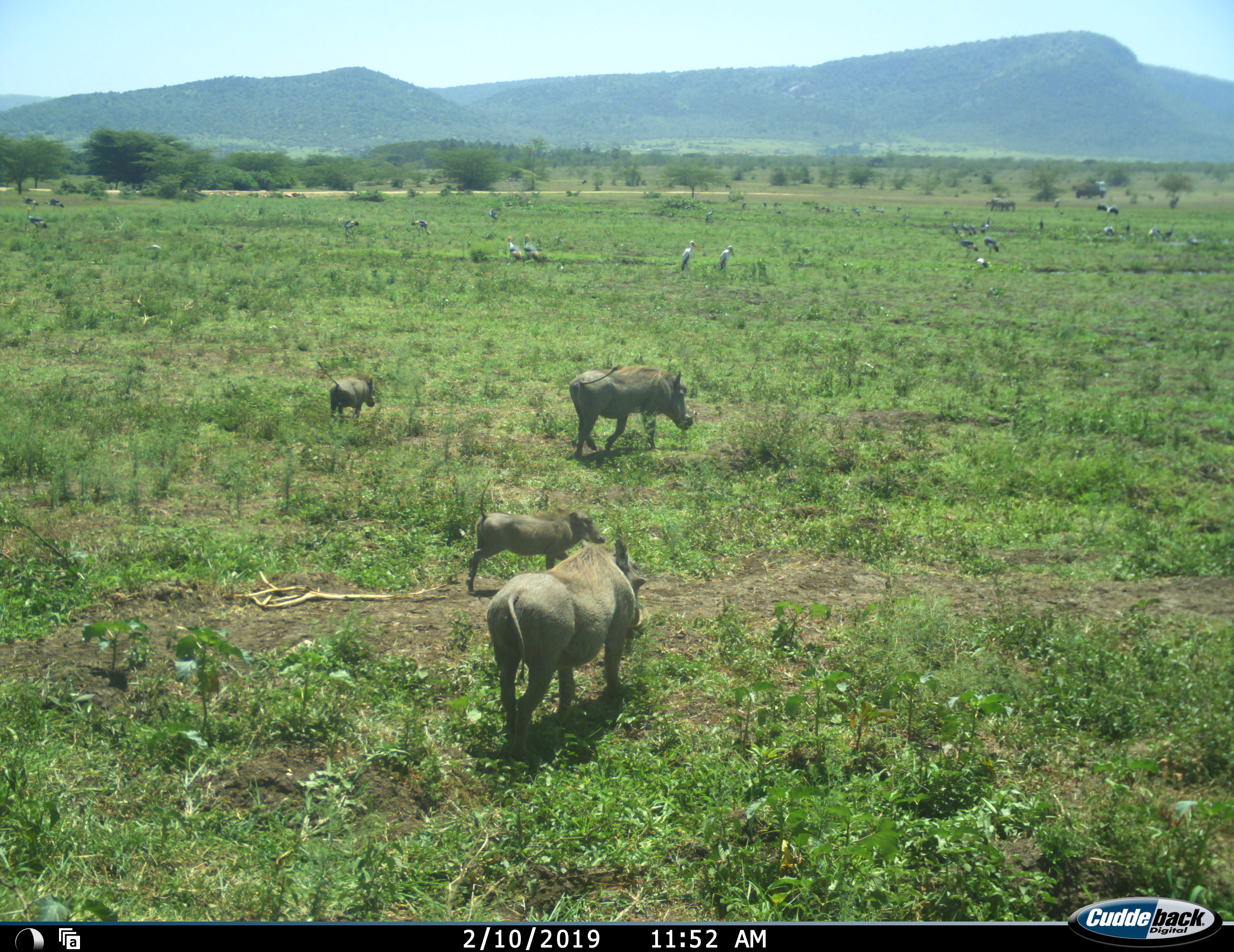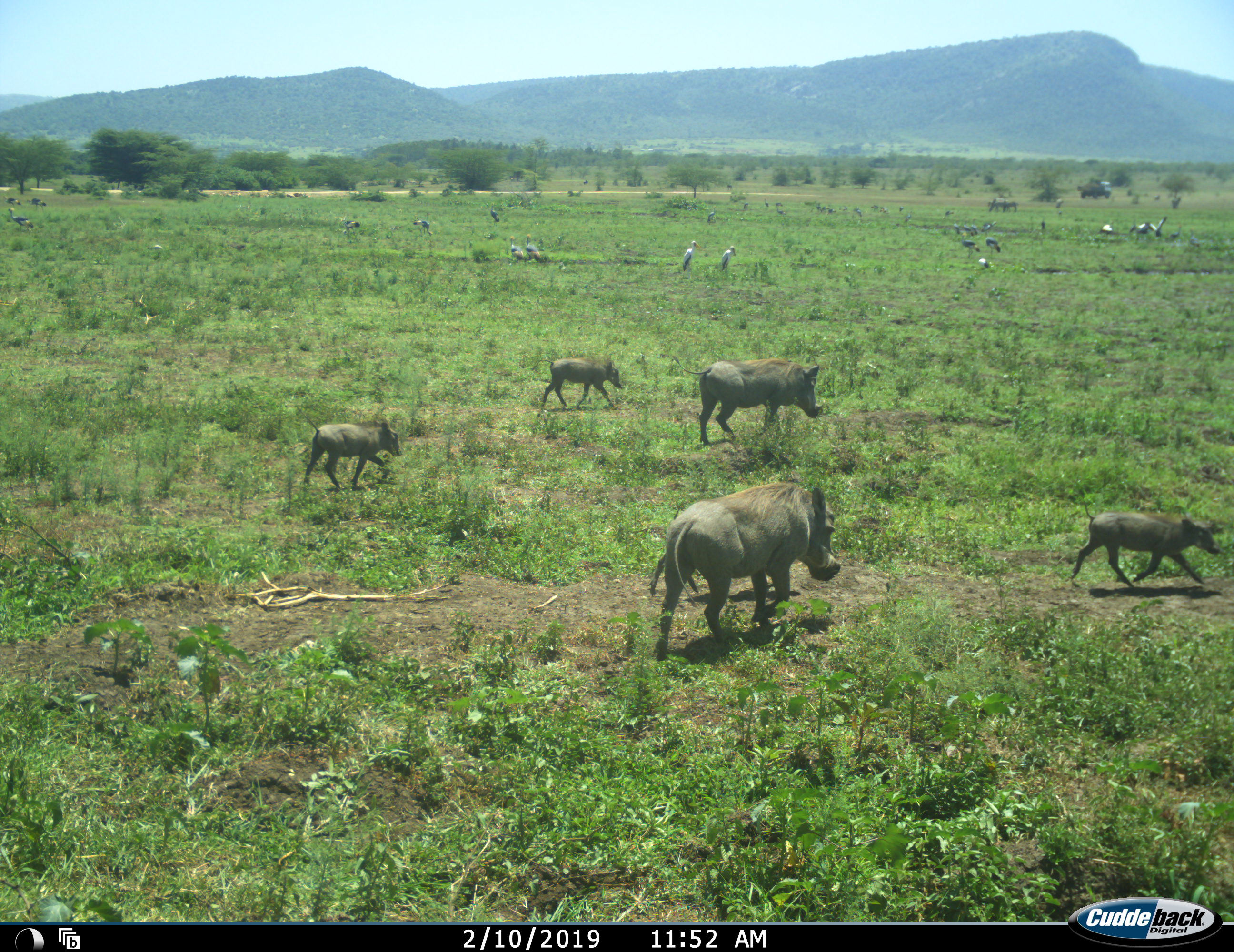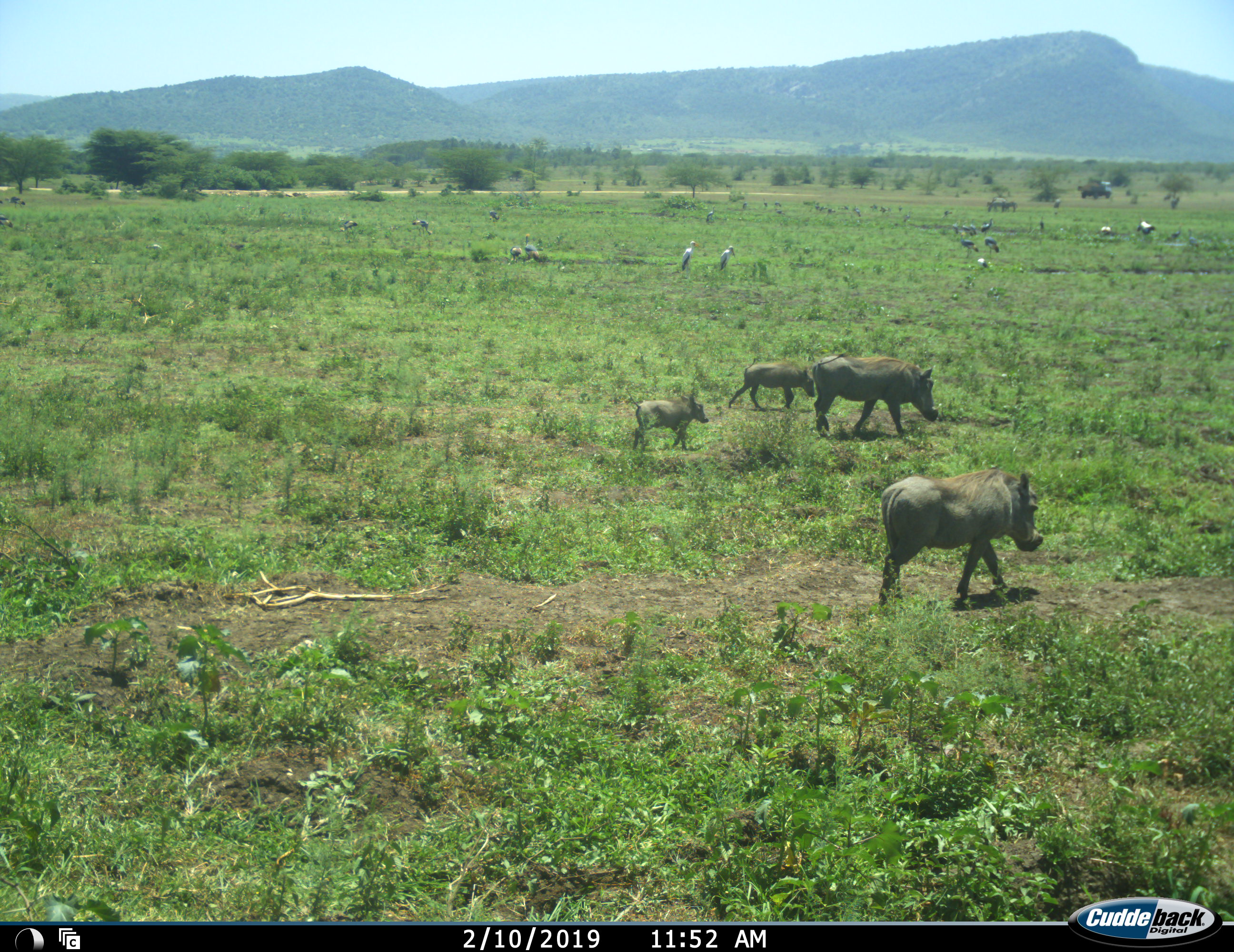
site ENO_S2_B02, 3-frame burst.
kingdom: Animalia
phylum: Chordata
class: Aves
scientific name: Aves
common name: bird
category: birdother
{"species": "birdother (bird) (Aves)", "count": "11-50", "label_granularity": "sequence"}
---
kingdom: Animalia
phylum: Chordata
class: Mammalia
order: Artiodactyla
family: Suidae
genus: Phacochoerus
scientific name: Phacochoerus africanus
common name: warthog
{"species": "warthog (Phacochoerus africanus)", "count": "5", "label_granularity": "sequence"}